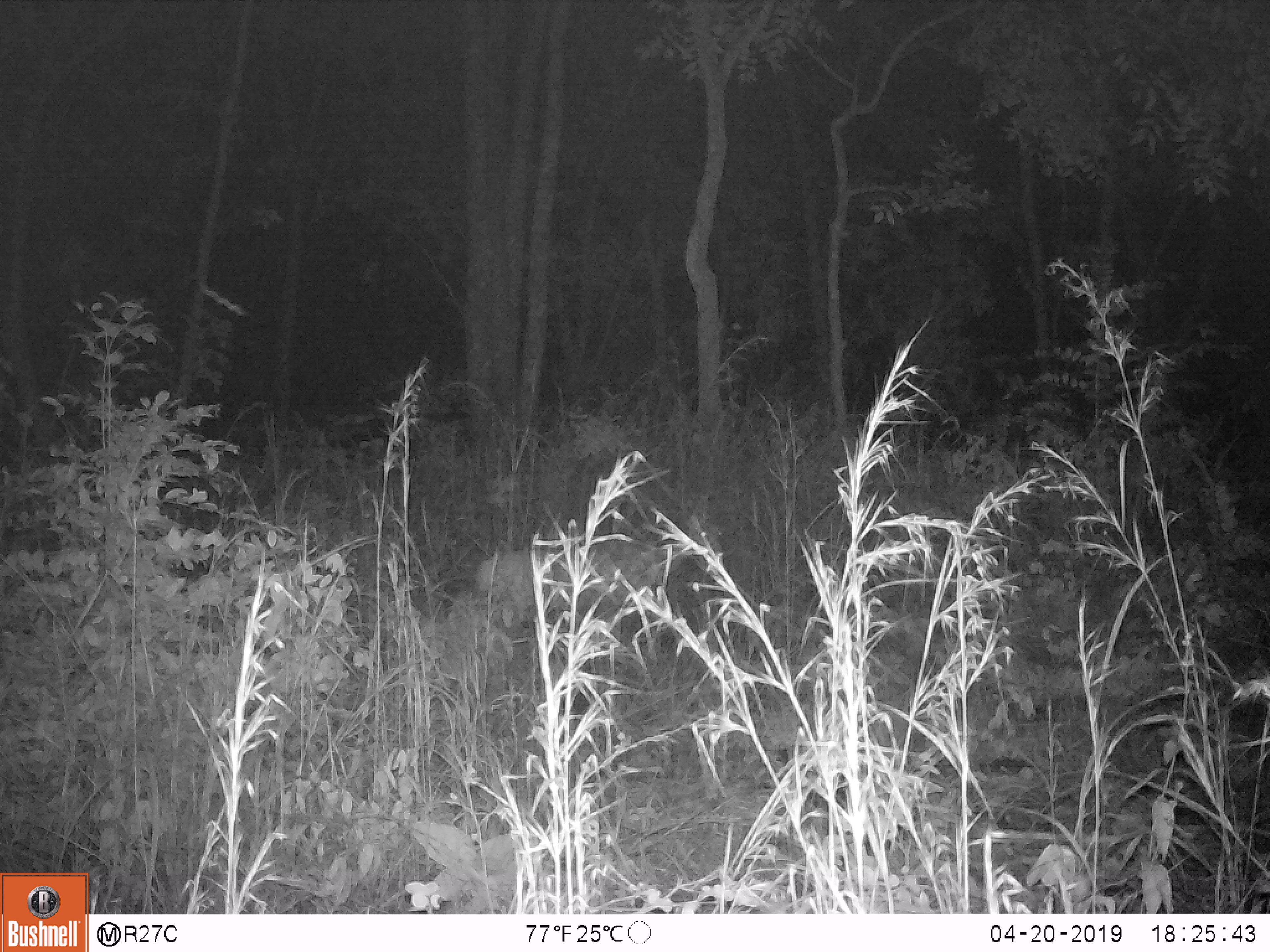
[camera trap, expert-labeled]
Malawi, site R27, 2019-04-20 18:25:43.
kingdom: Animalia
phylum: Chordata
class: Mammalia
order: Artiodactyla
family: Bovidae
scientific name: Antilopinae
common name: small antelope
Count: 1.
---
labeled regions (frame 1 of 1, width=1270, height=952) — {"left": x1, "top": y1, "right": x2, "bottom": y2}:
small antelope: {"left": 460, "top": 489, "right": 725, "bottom": 677}